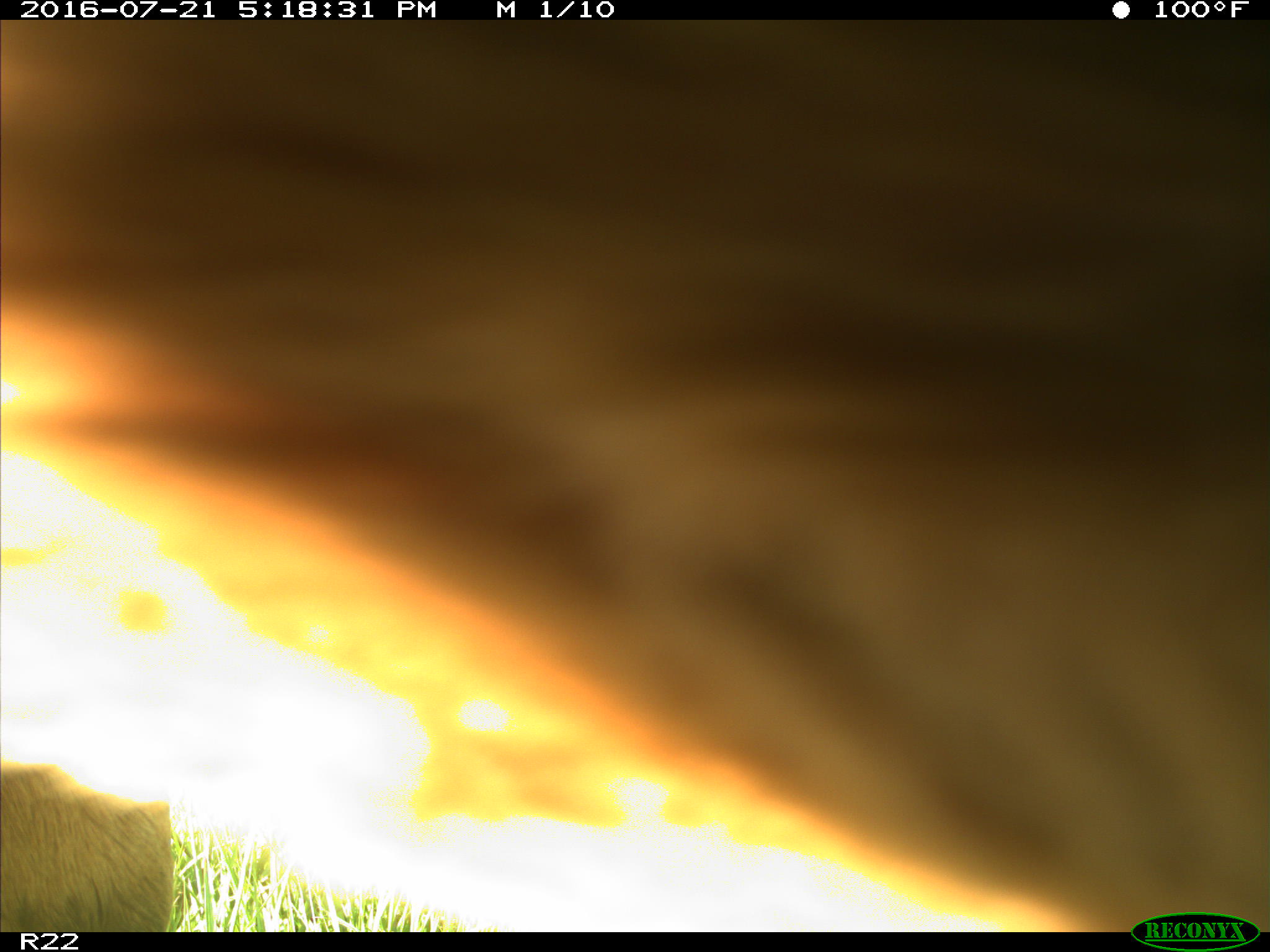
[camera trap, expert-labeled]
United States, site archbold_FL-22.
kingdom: Animalia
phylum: Chordata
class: Mammalia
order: Artiodactyla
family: Bovidae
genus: Bos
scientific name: Bos taurus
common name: domestic cow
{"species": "Bos taurus (domestic cow)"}